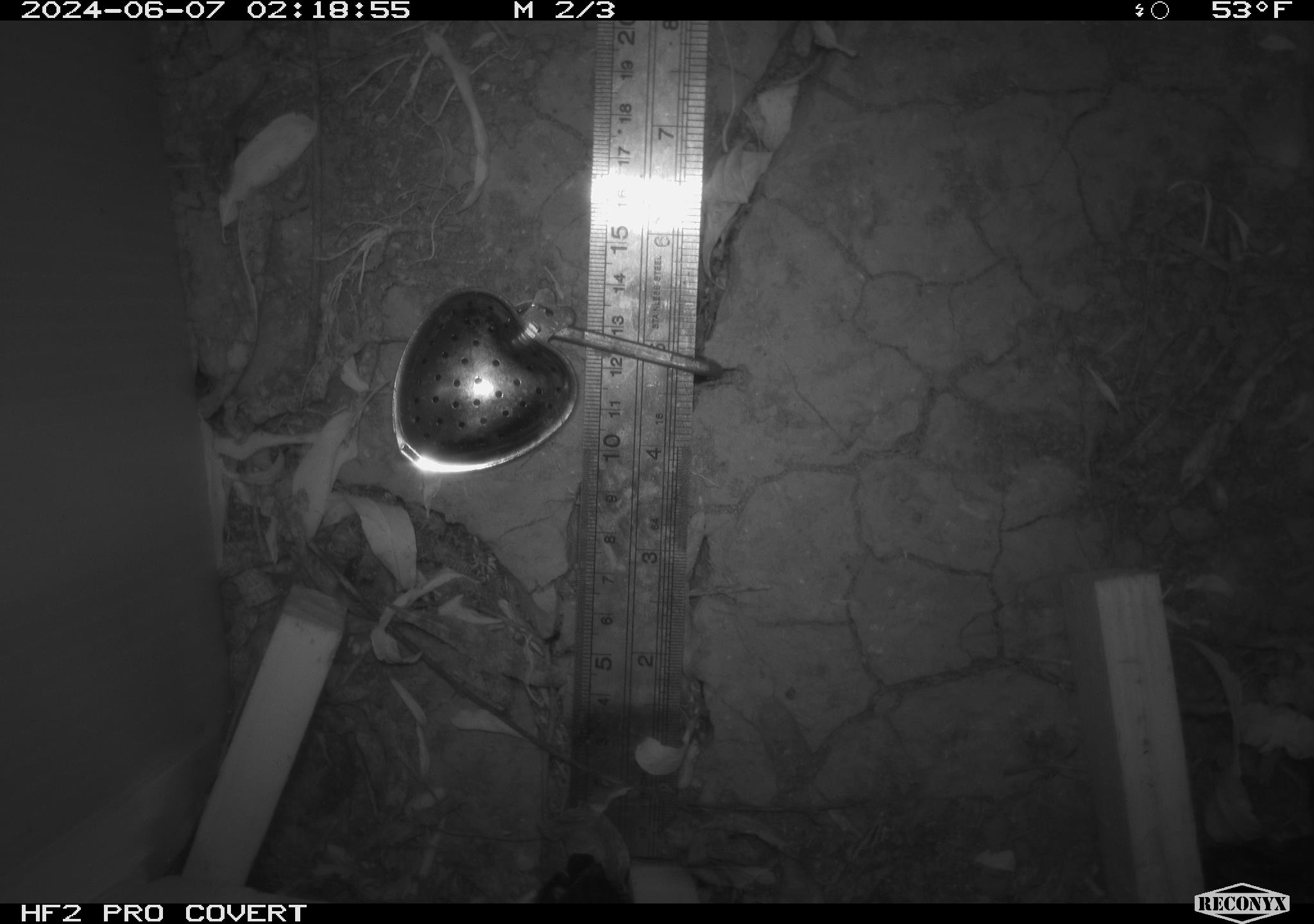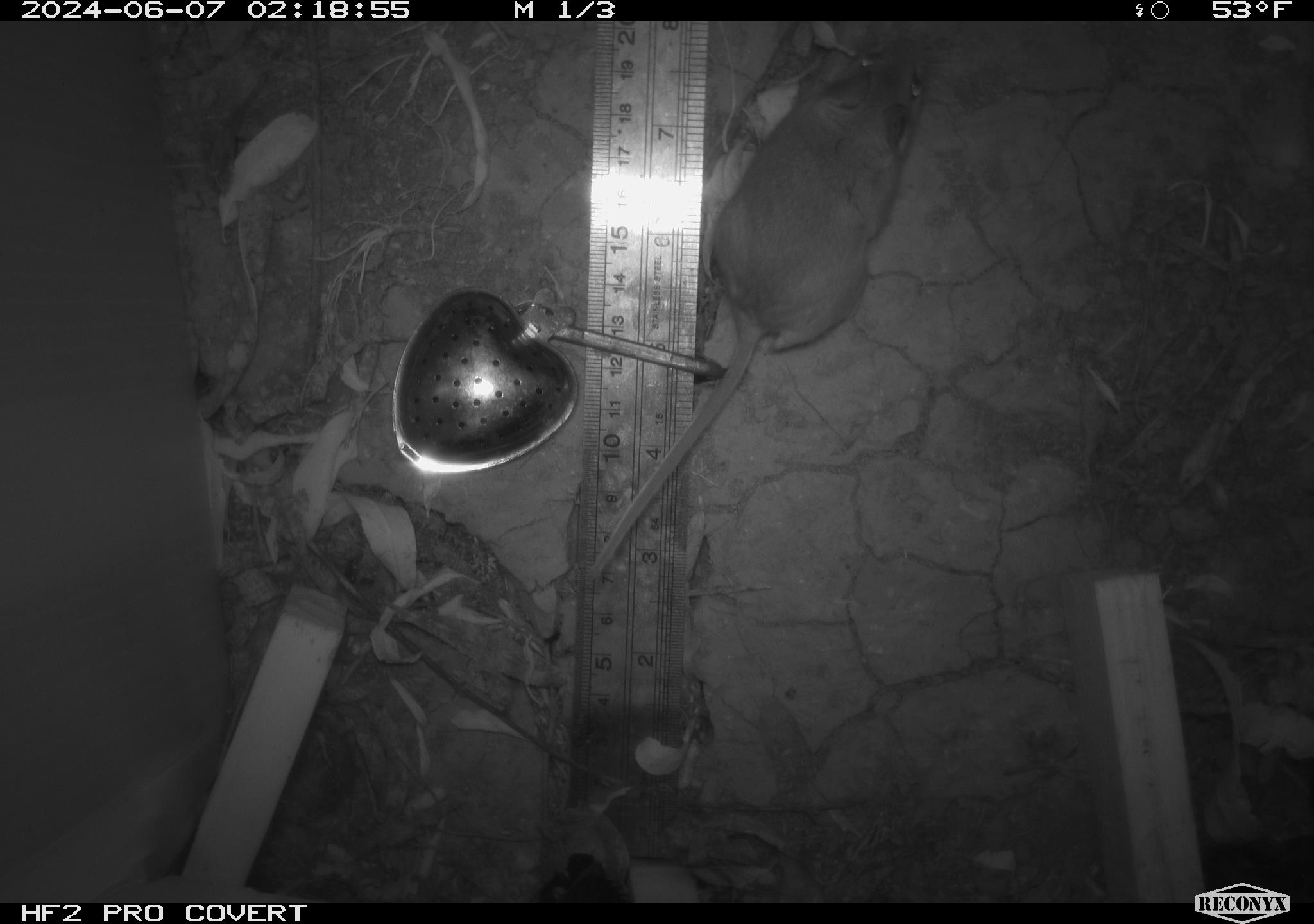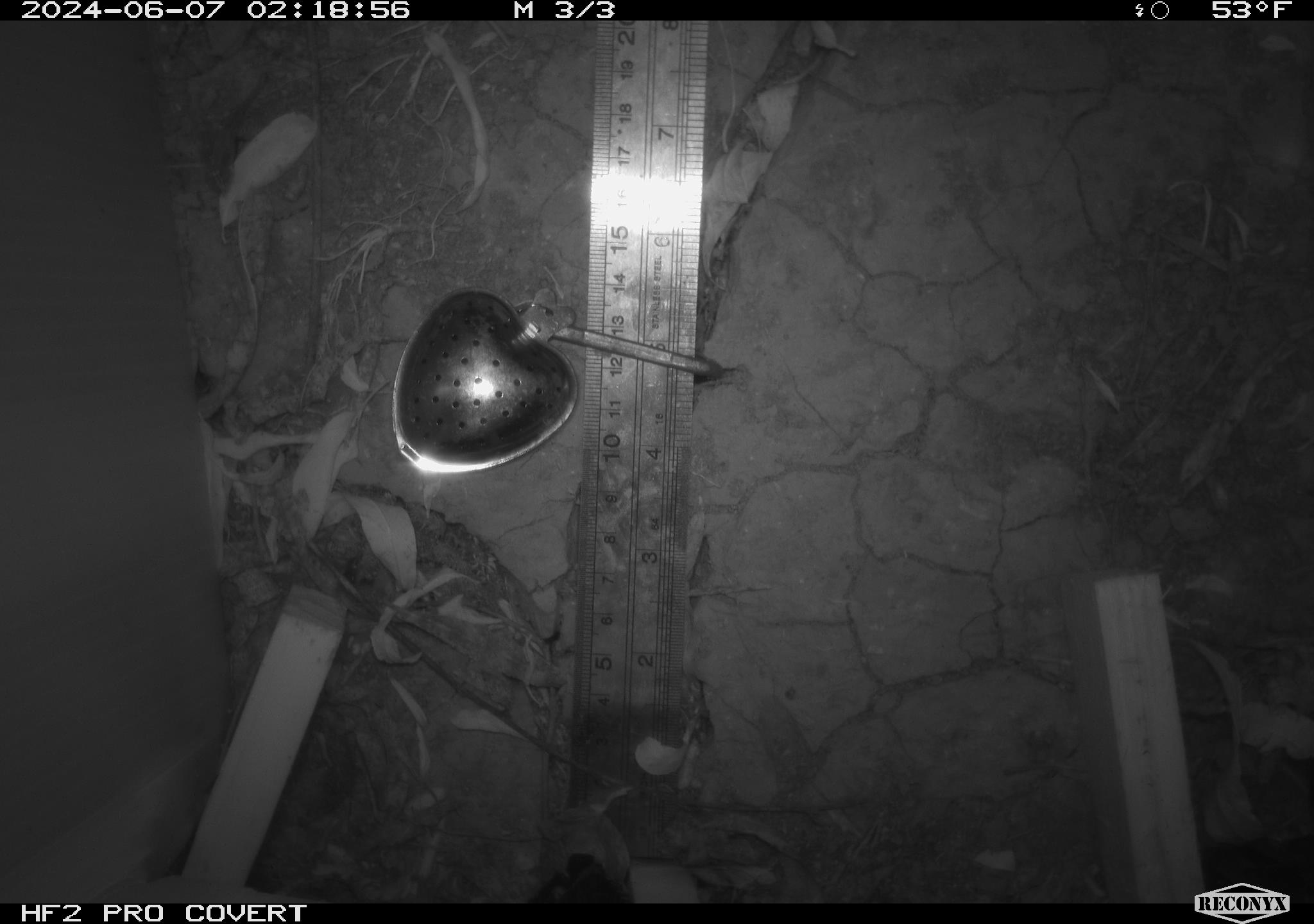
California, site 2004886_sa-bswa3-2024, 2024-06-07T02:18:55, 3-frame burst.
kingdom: Animalia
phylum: Chordata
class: Mammalia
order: Rodentia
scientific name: Rodentia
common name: mouse species